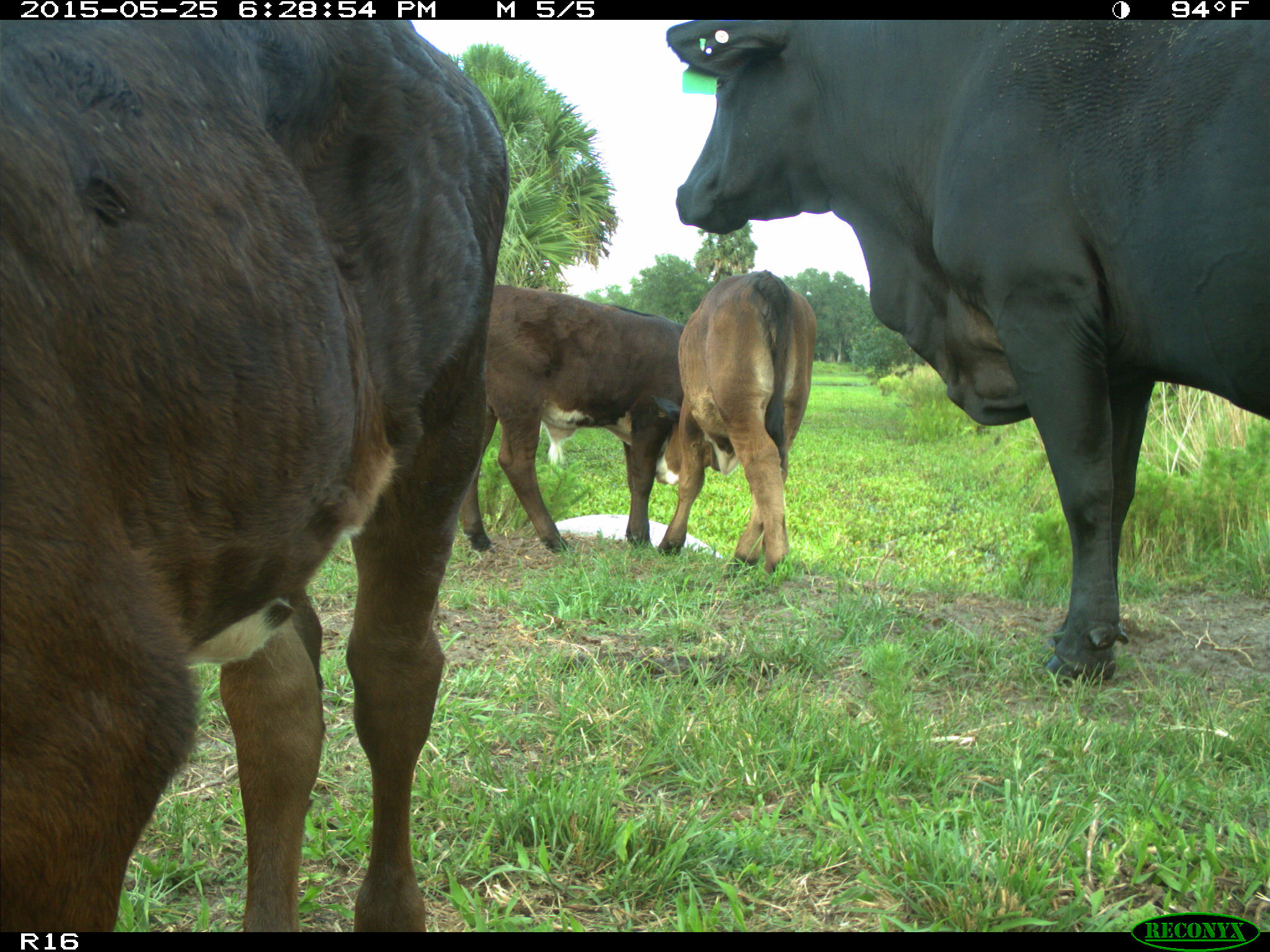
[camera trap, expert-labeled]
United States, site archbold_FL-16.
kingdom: Animalia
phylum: Chordata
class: Mammalia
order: Artiodactyla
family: Bovidae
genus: Bos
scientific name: Bos taurus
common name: domestic cow